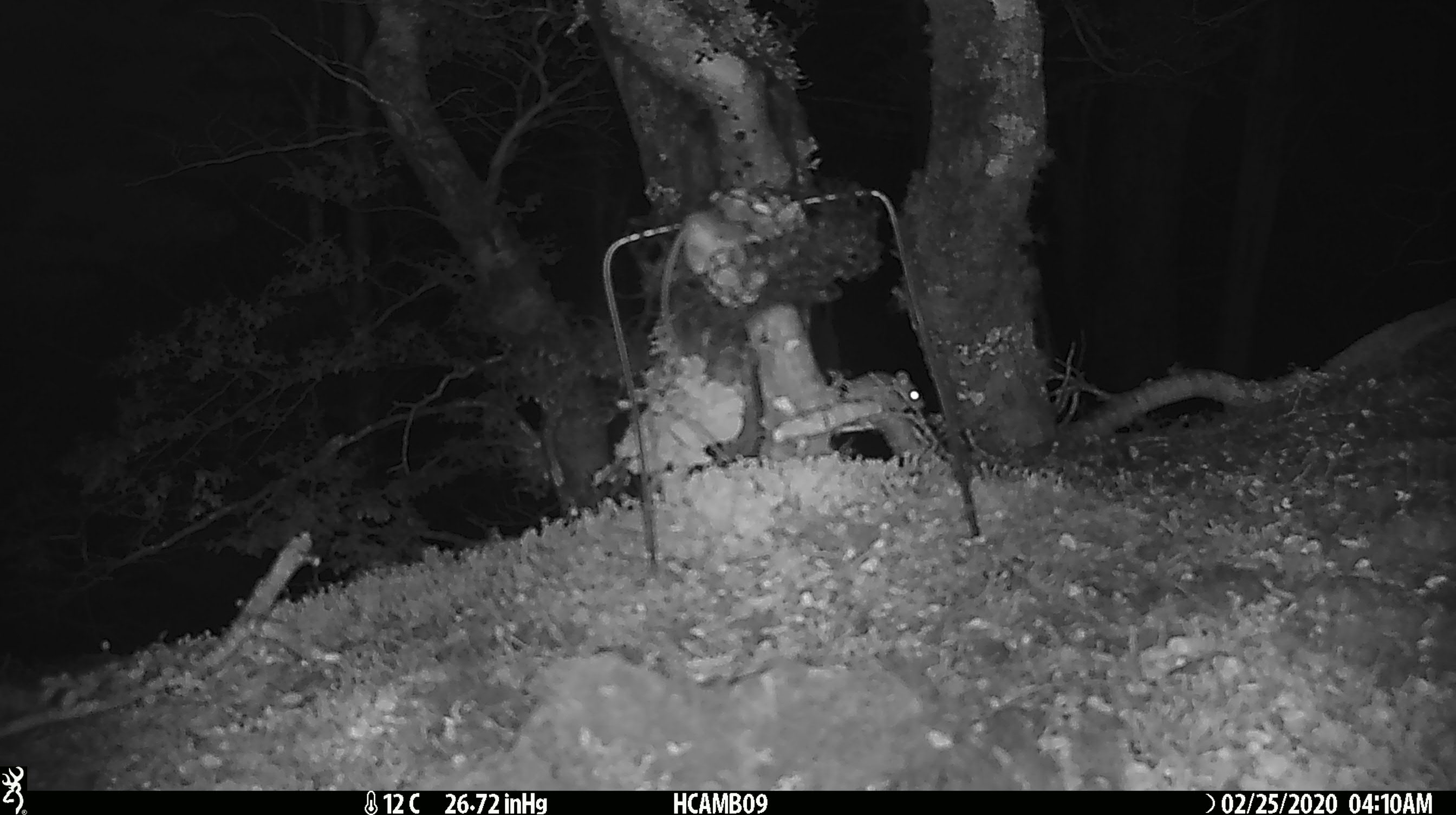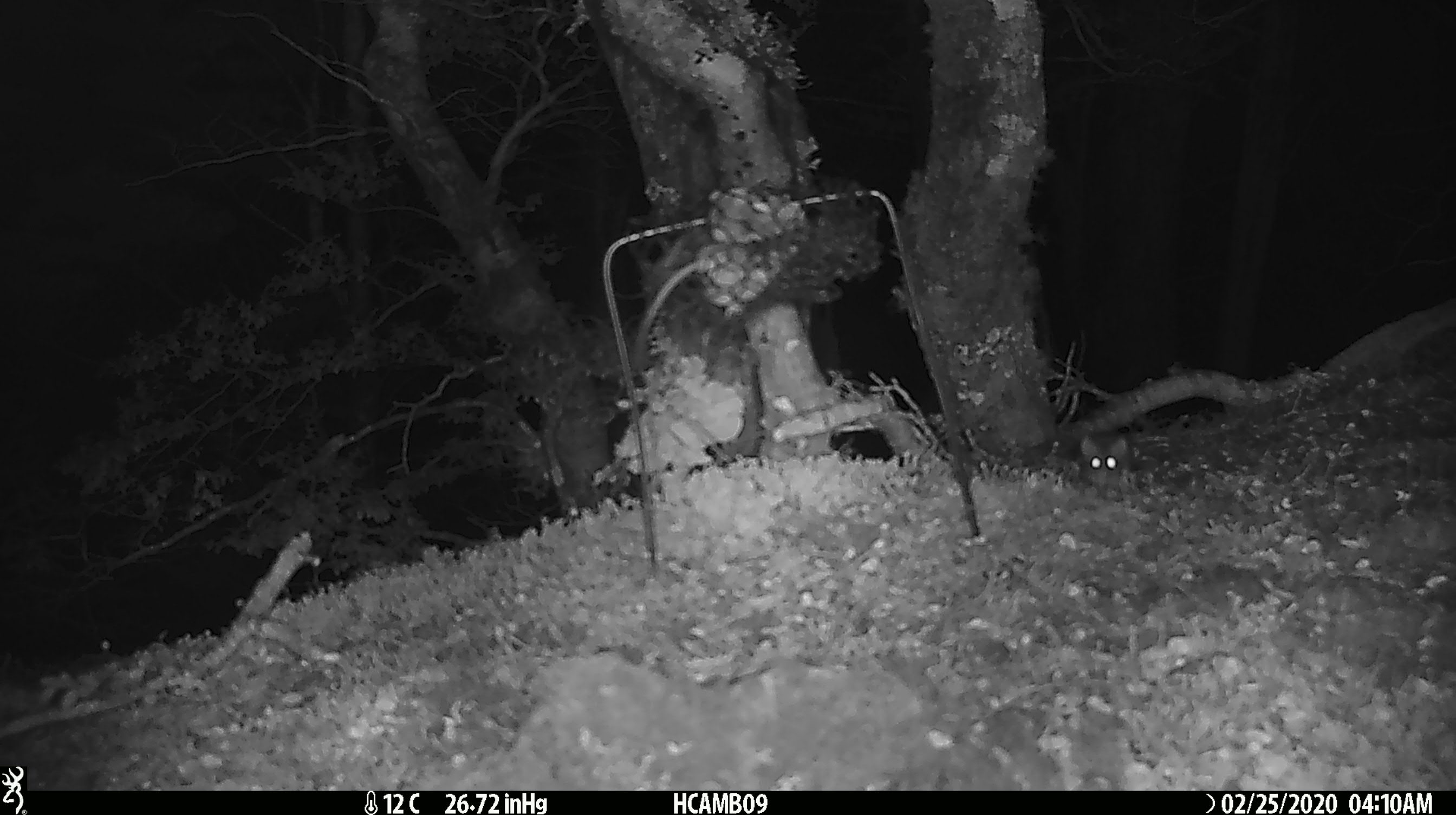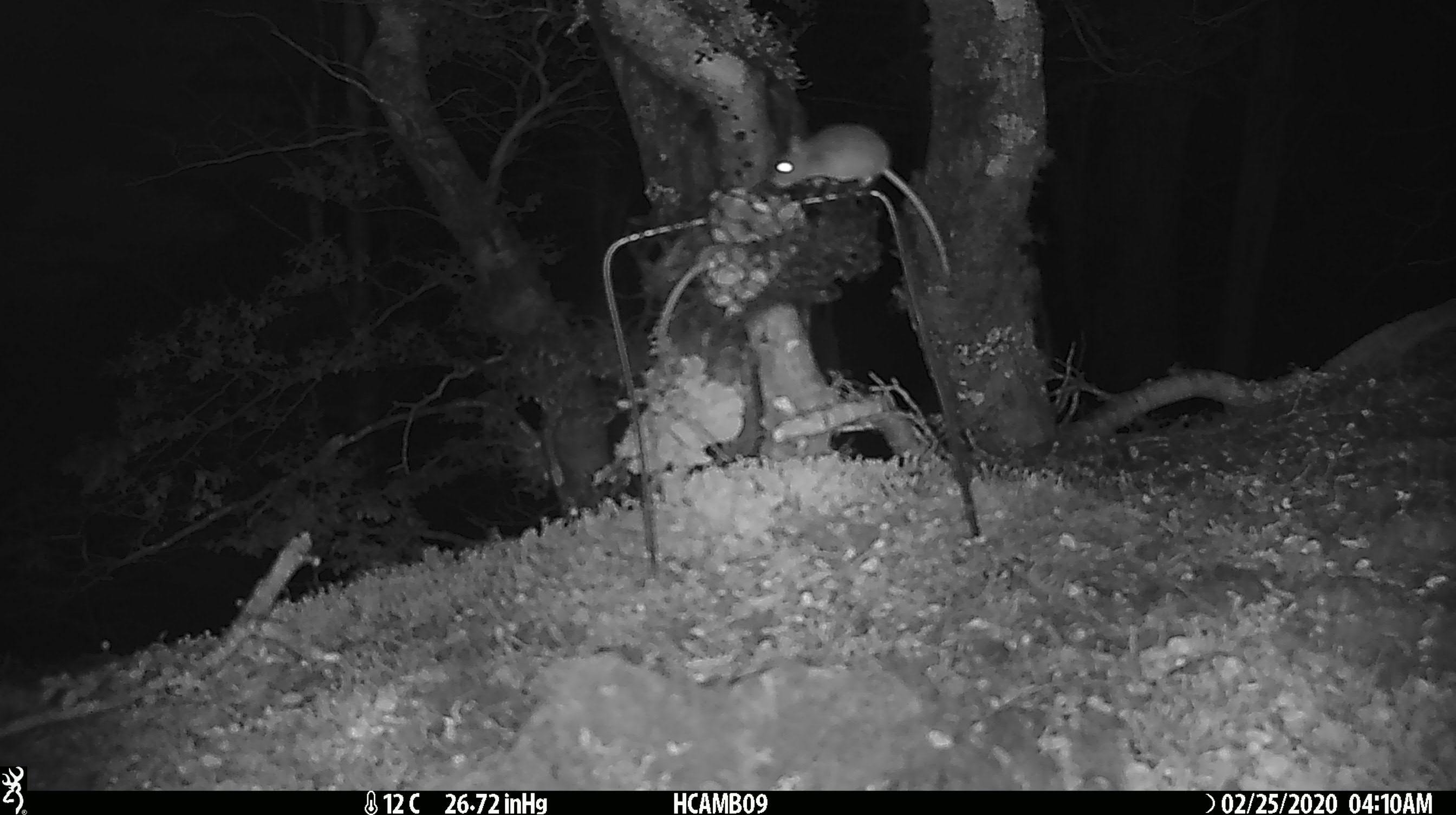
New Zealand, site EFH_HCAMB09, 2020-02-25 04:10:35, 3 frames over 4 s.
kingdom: Animalia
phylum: Chordata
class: Mammalia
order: Rodentia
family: Muridae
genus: Mus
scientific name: Mus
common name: mouse